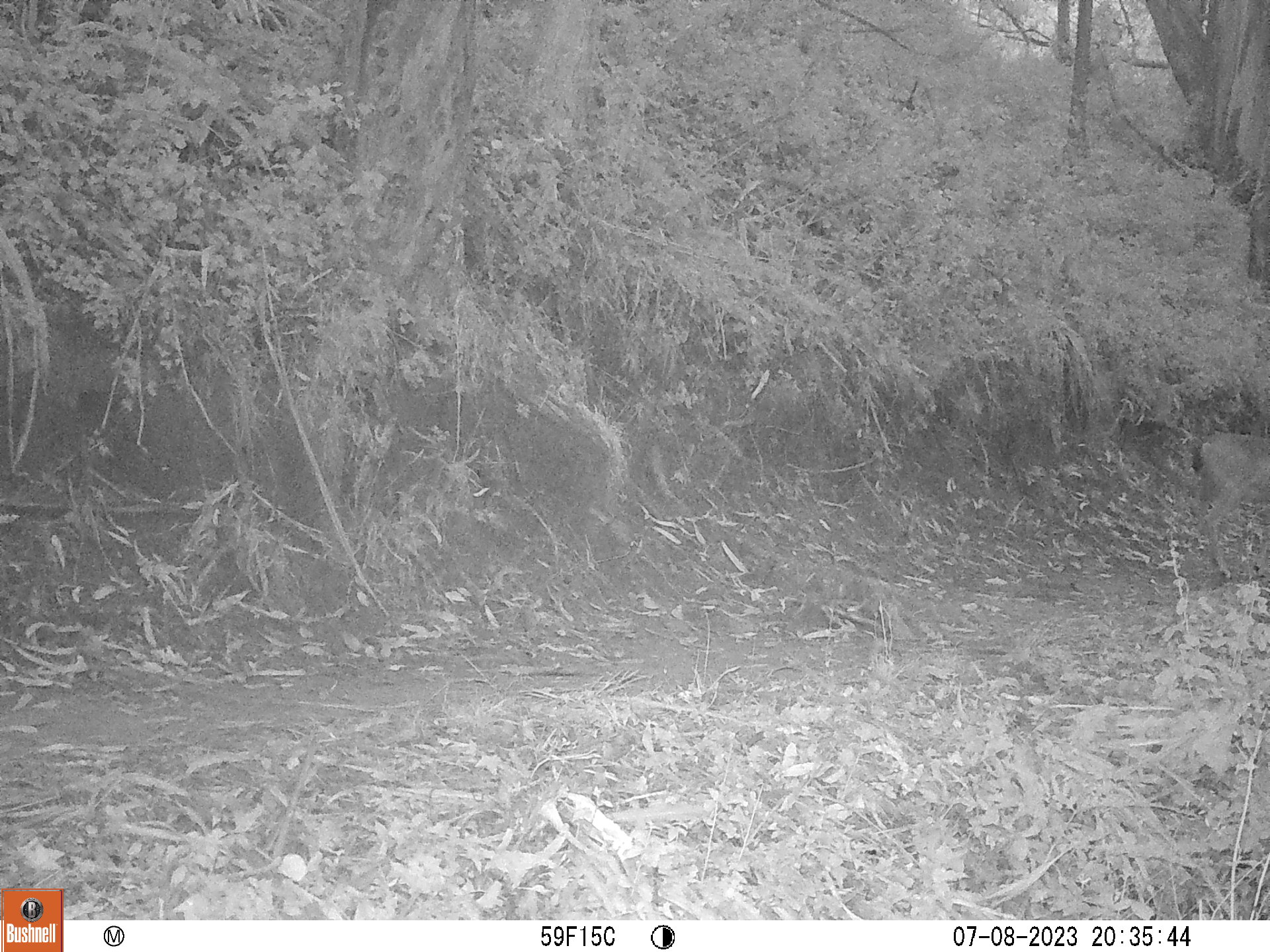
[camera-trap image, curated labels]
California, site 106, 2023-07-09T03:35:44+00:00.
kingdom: Animalia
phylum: Chordata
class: Mammalia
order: Artiodactyla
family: Cervidae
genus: Odocoileus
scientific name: Odocoileus hemionus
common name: mule deer